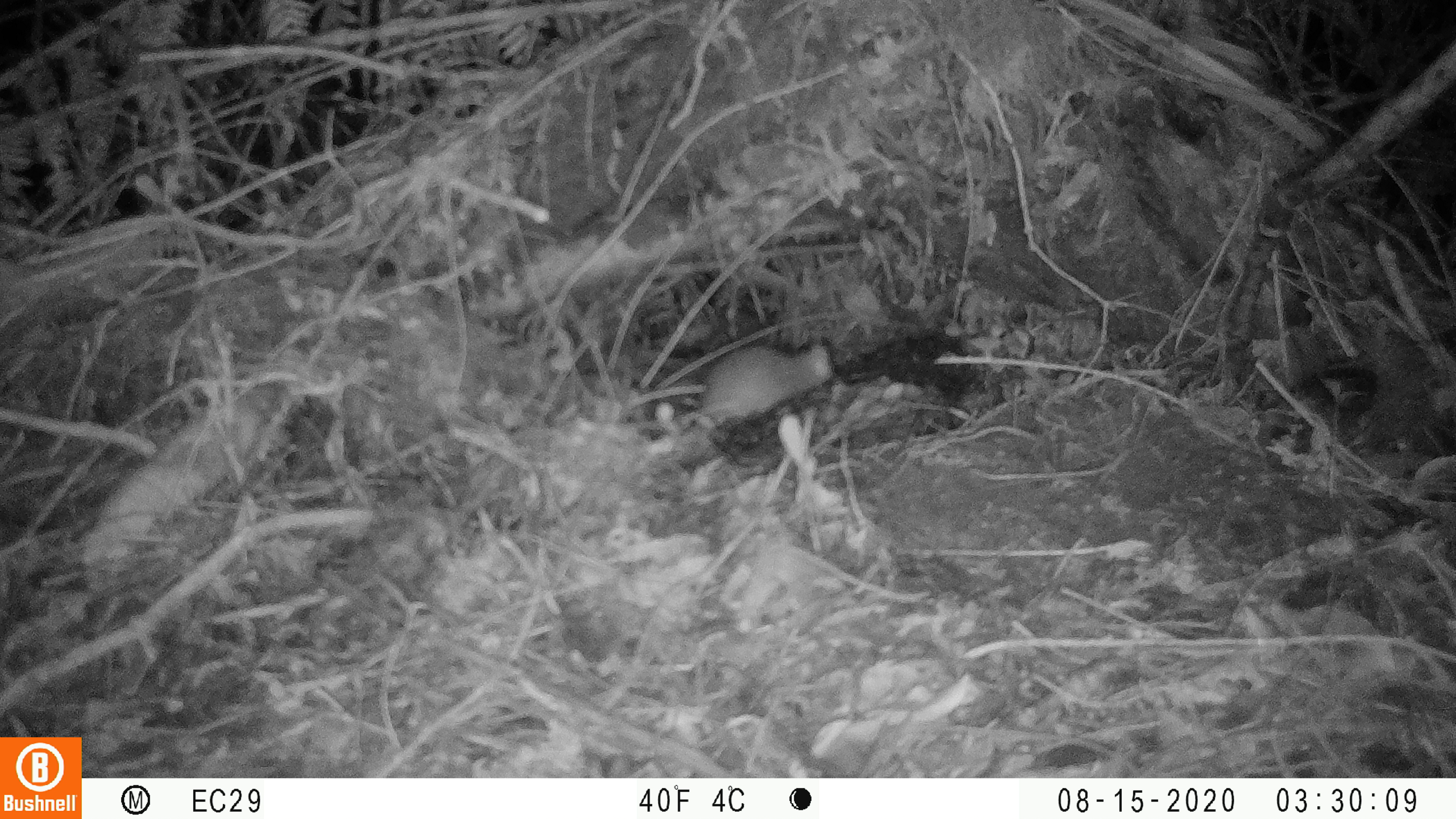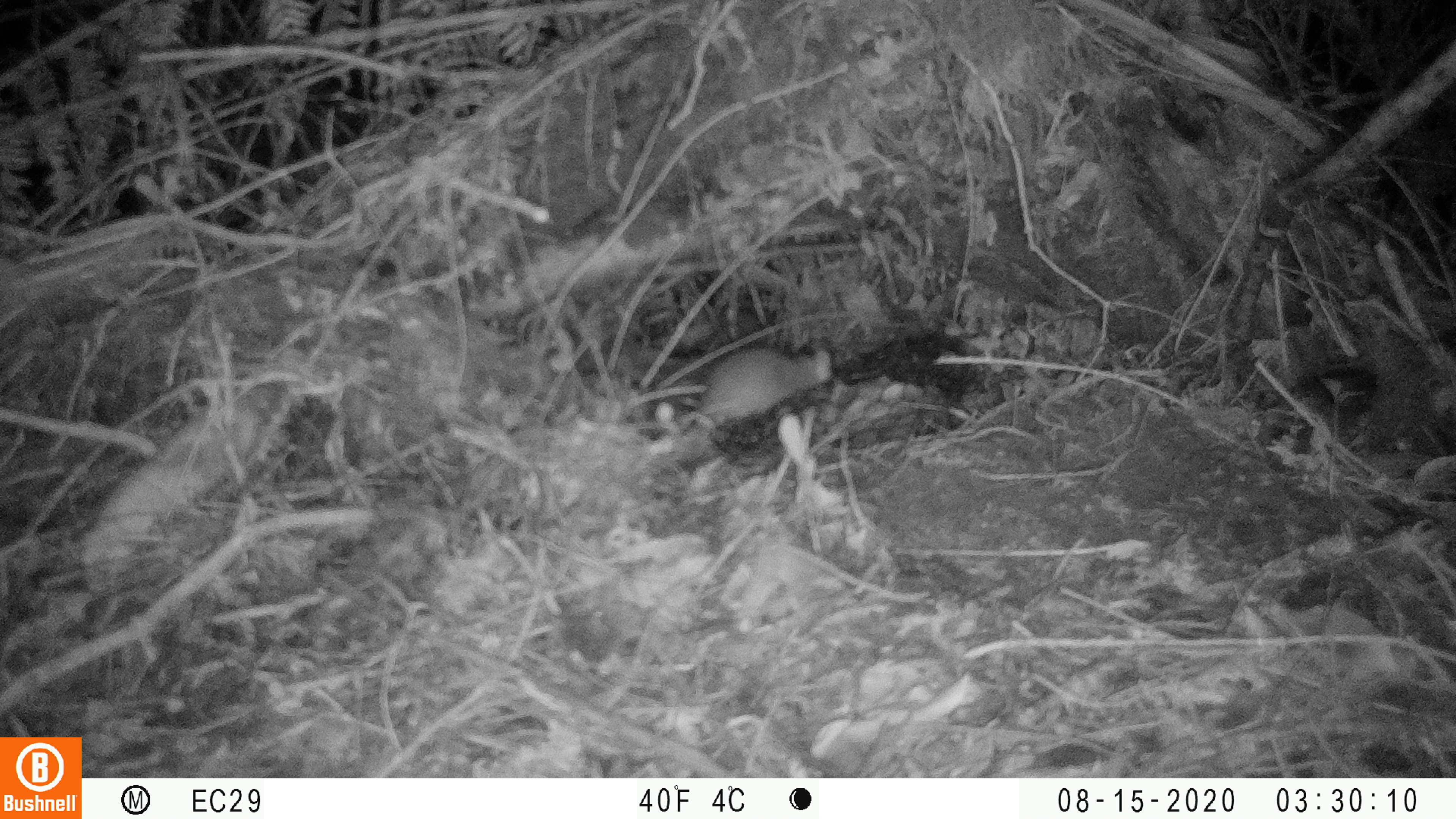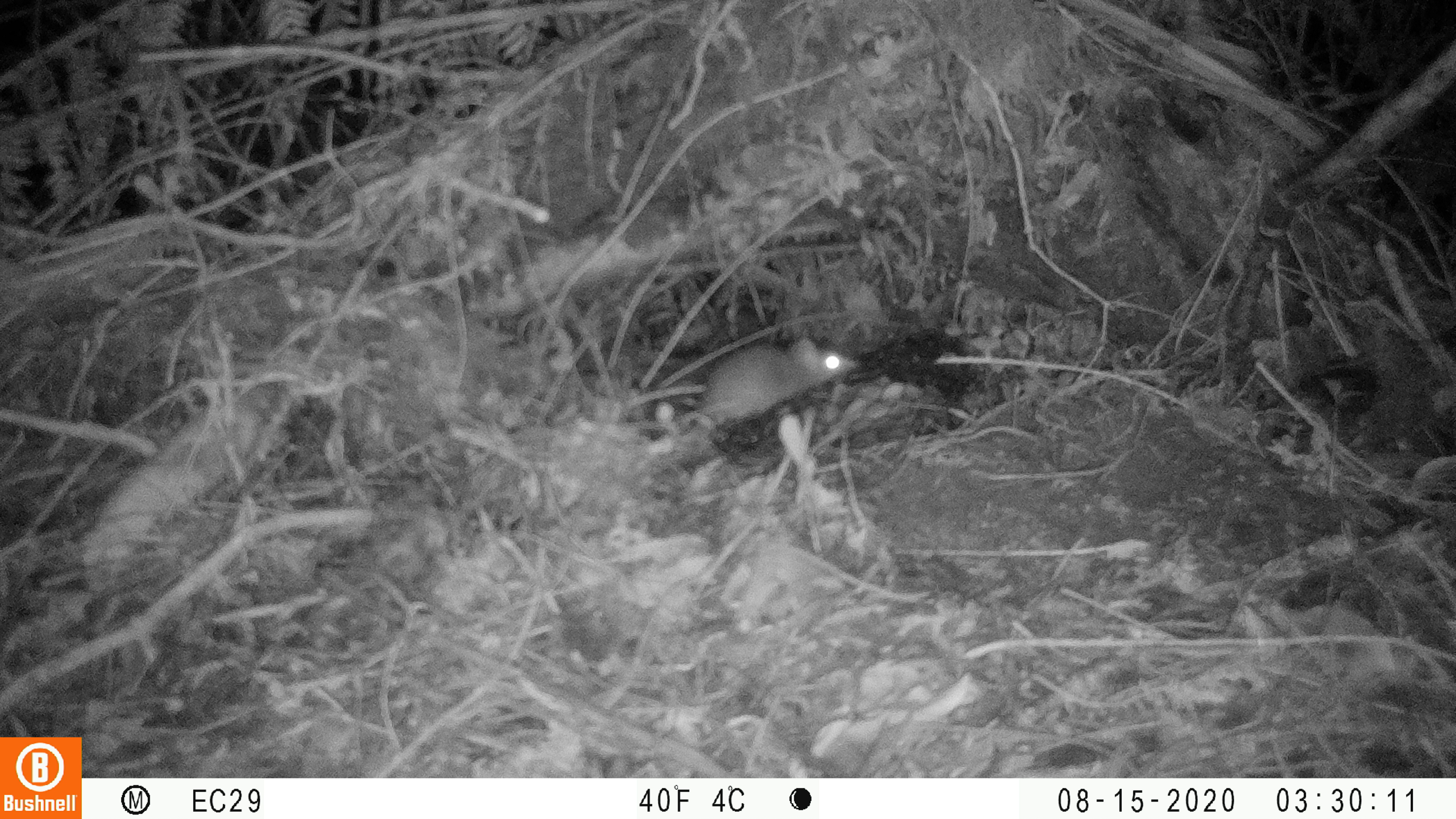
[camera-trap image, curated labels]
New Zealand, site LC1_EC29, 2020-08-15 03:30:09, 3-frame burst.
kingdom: Animalia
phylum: Chordata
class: Mammalia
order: Rodentia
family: Muridae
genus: Rattus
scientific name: Rattus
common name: rat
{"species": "rat (Rattus)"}